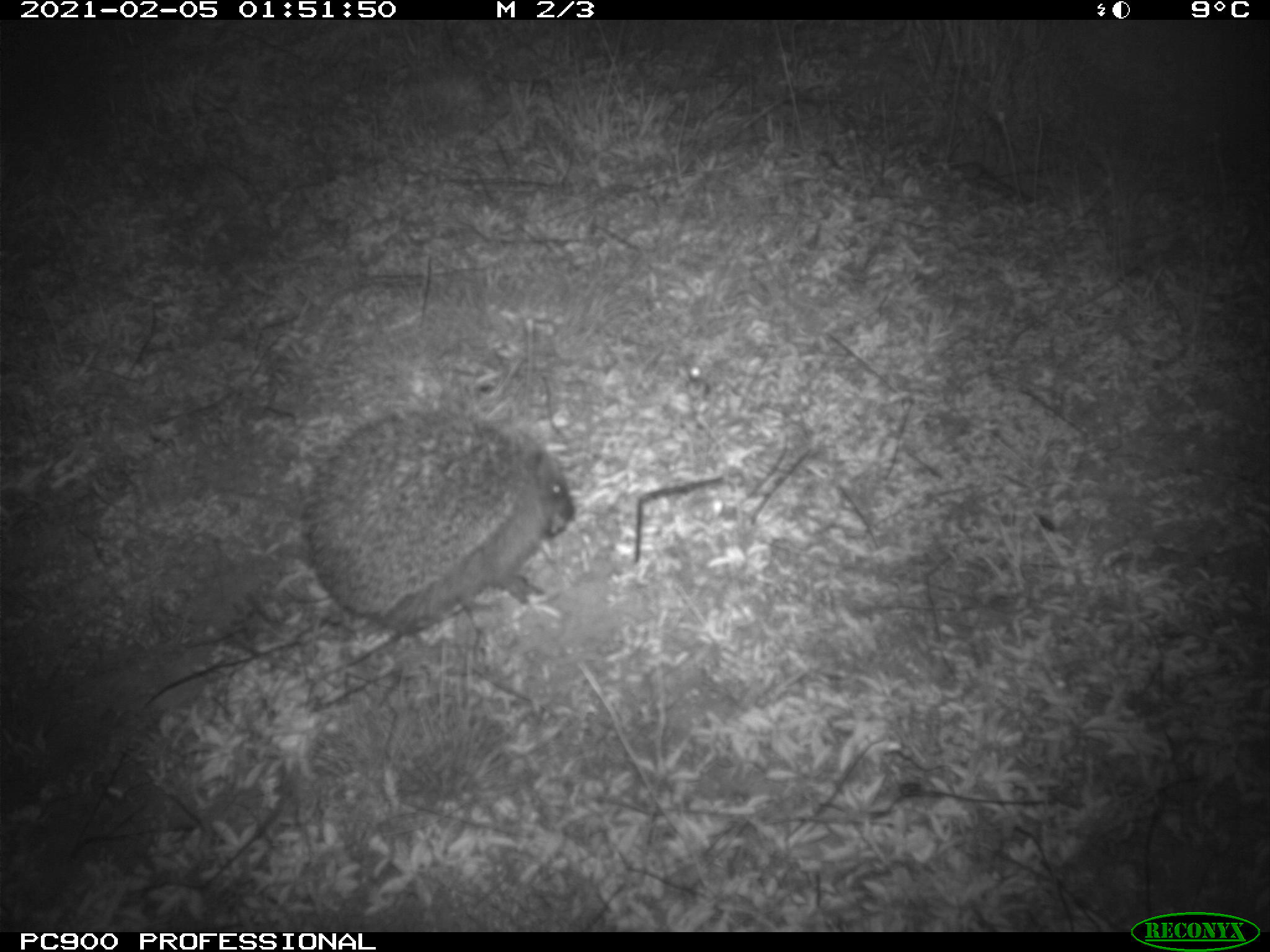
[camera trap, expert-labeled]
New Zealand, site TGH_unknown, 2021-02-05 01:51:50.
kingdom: Animalia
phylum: Chordata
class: Mammalia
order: Eulipotyphla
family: Erinaceidae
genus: Erinaceus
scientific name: Erinaceus europaeus europaeus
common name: european hedgehog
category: hedgehog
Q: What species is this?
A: Hedgehog (european hedgehog) (Erinaceus europaeus europaeus).